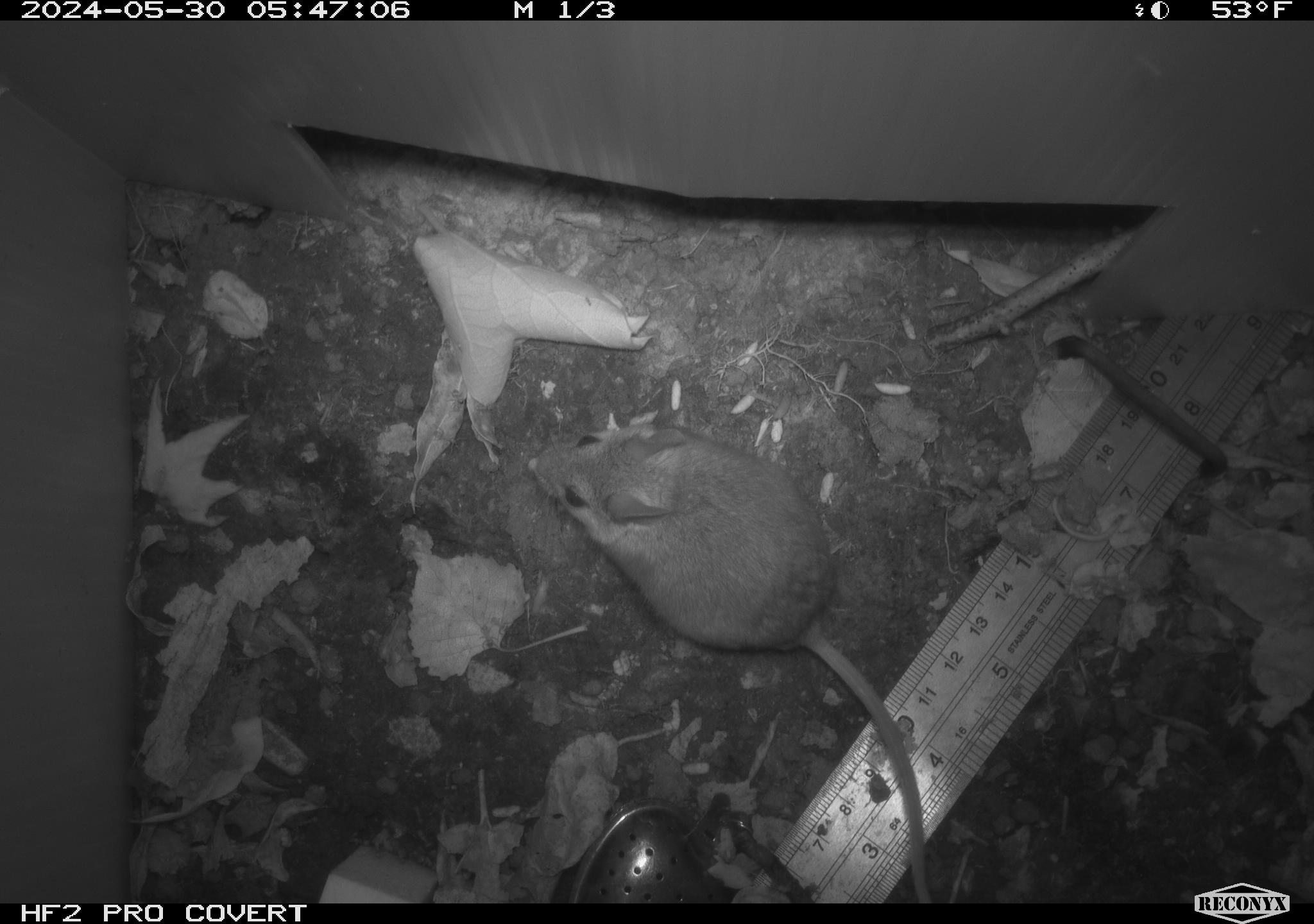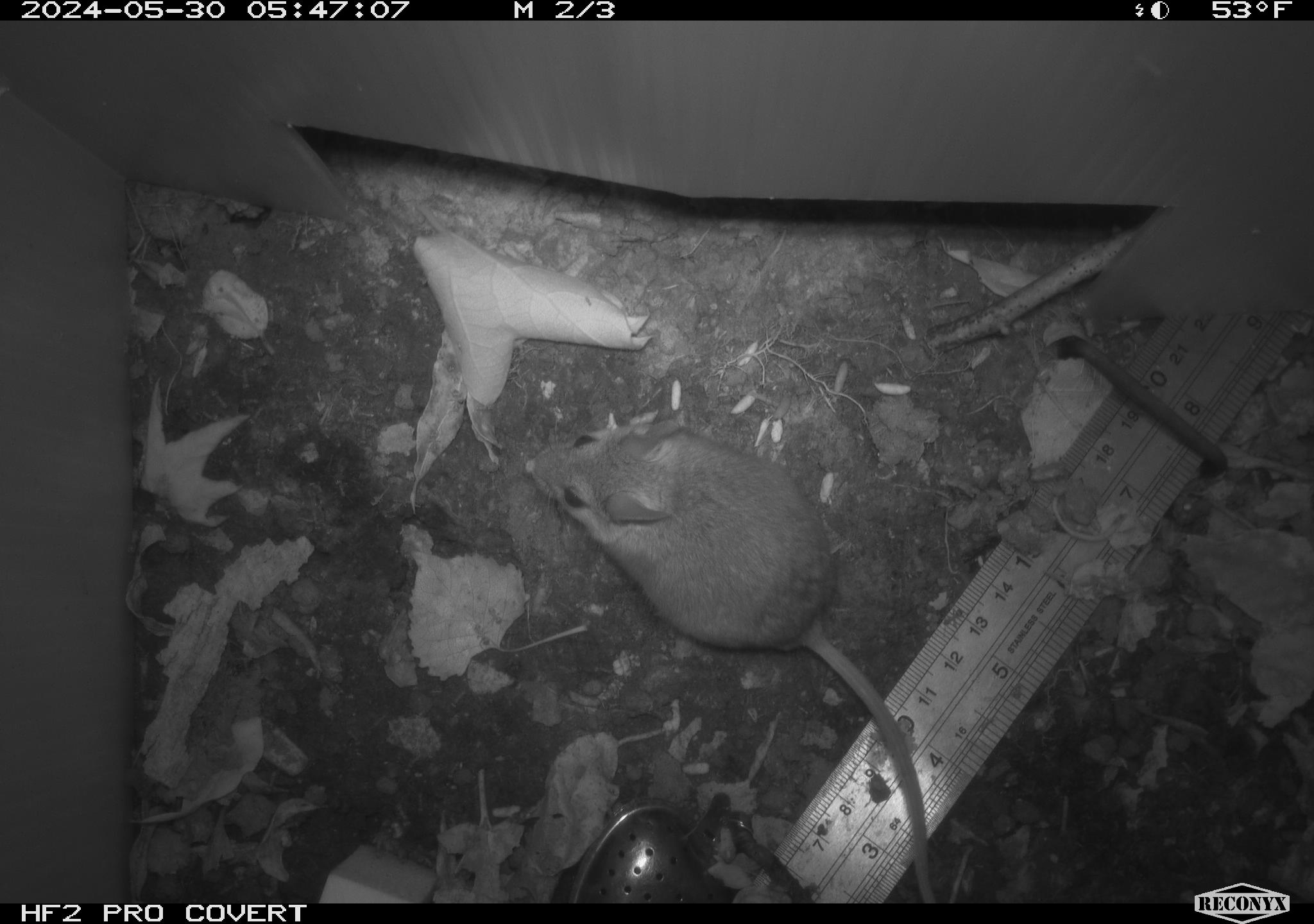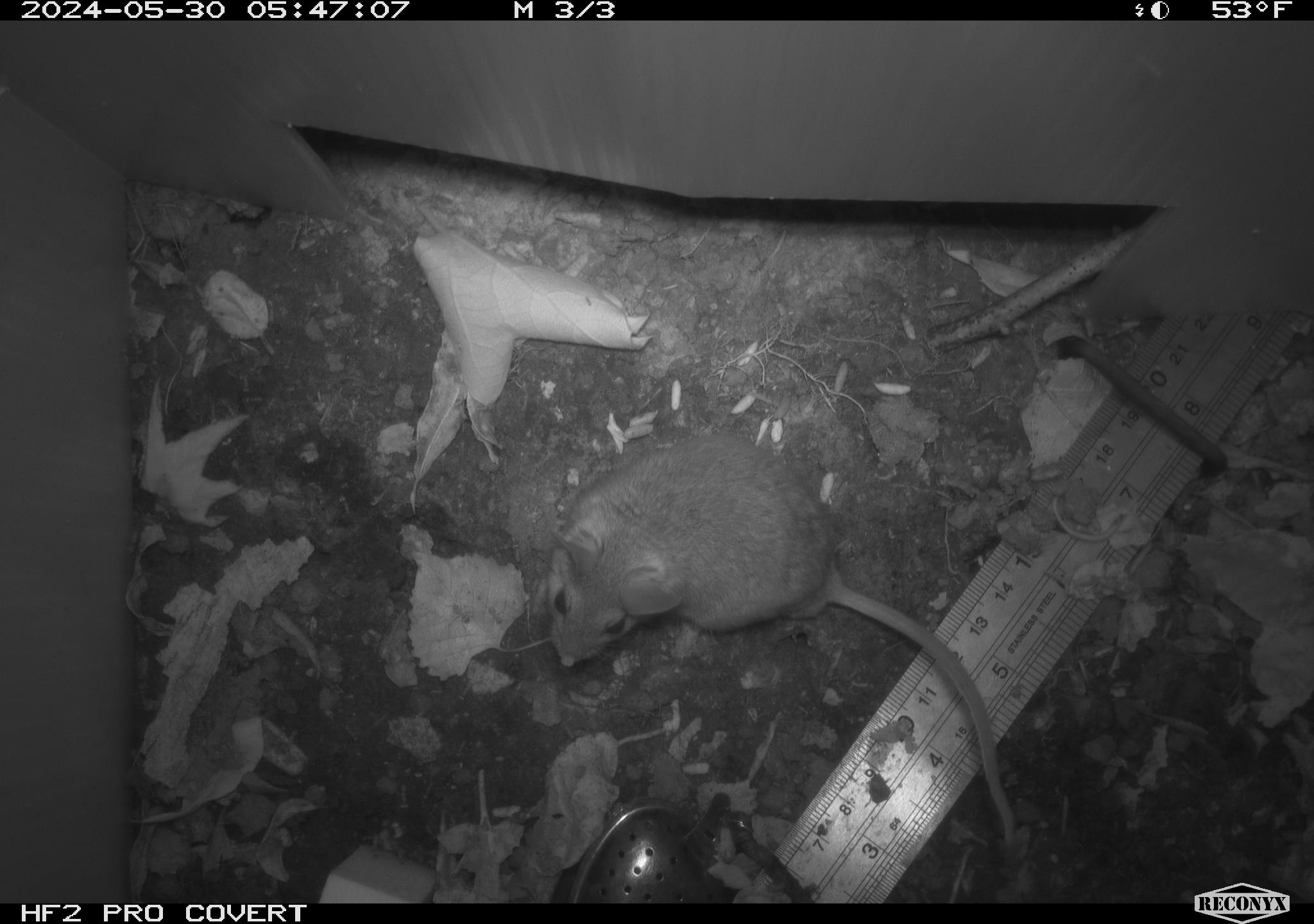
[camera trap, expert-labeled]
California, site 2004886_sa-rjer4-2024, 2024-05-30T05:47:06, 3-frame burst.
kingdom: Animalia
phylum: Chordata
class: Mammalia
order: Rodentia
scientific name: Rodentia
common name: mouse species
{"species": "mouse species (Rodentia)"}